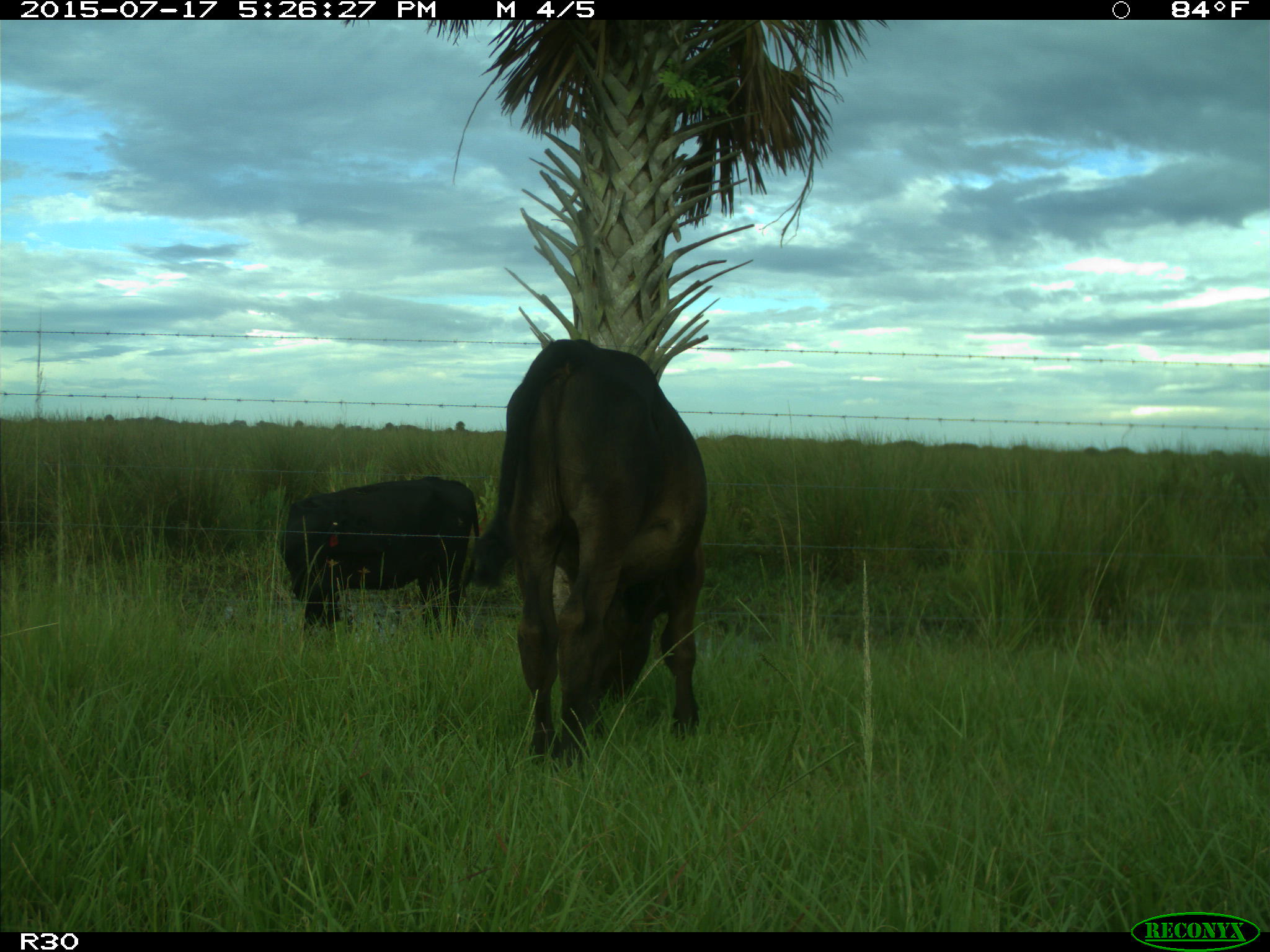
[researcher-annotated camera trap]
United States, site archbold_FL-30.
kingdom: Animalia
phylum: Chordata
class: Mammalia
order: Artiodactyla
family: Bovidae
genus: Bos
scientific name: Bos taurus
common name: domestic cow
Bos taurus (domestic cow).